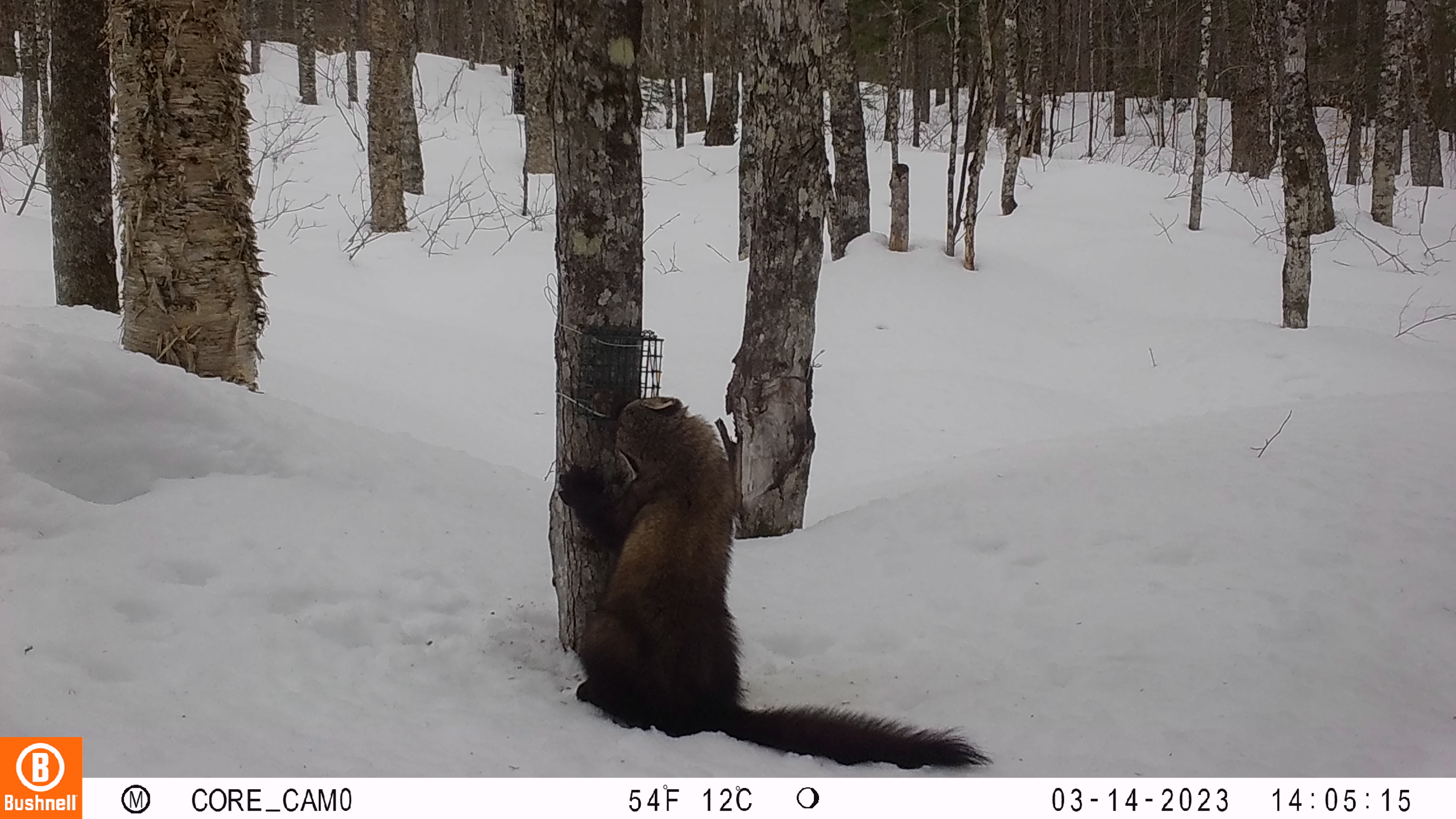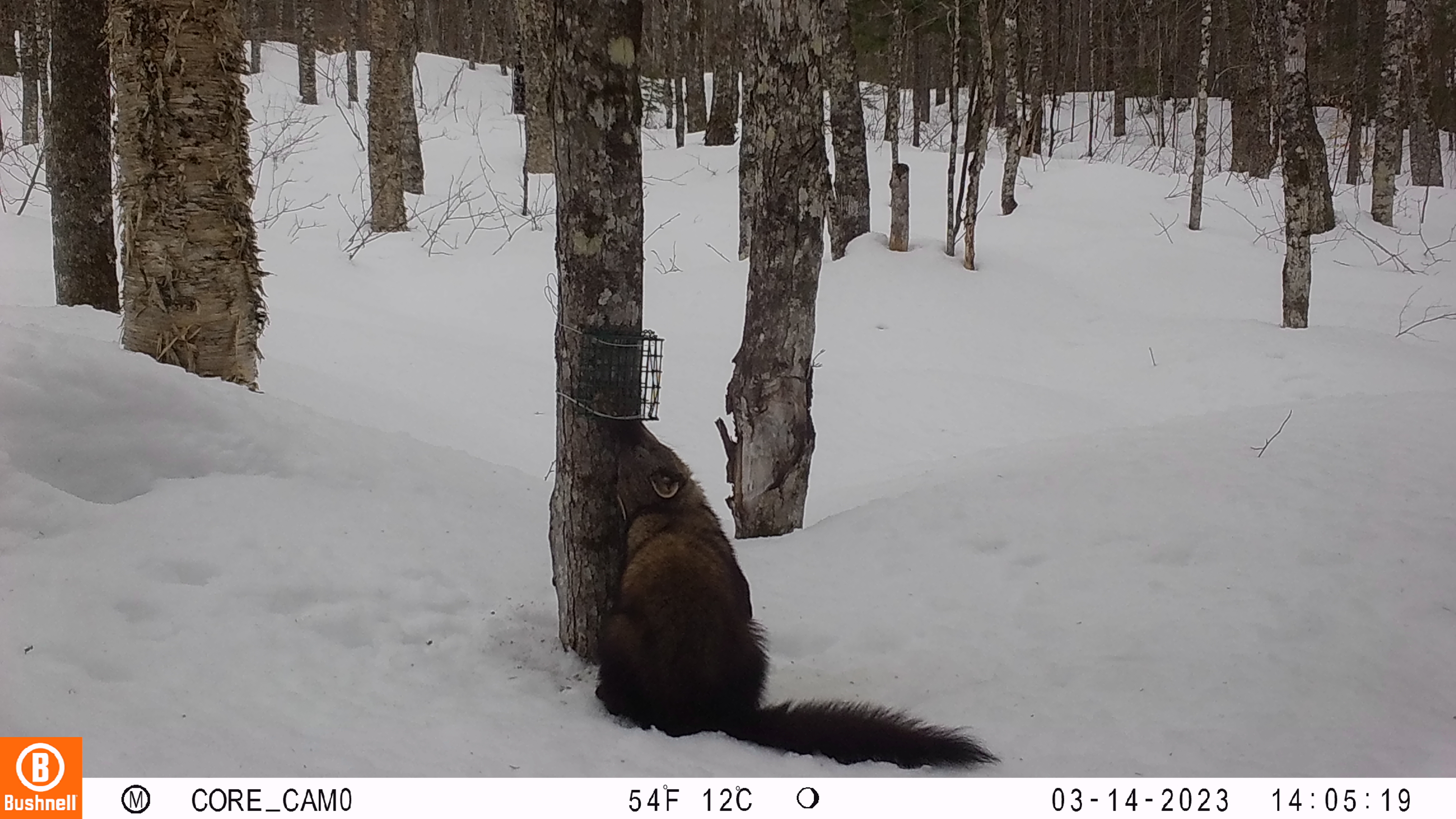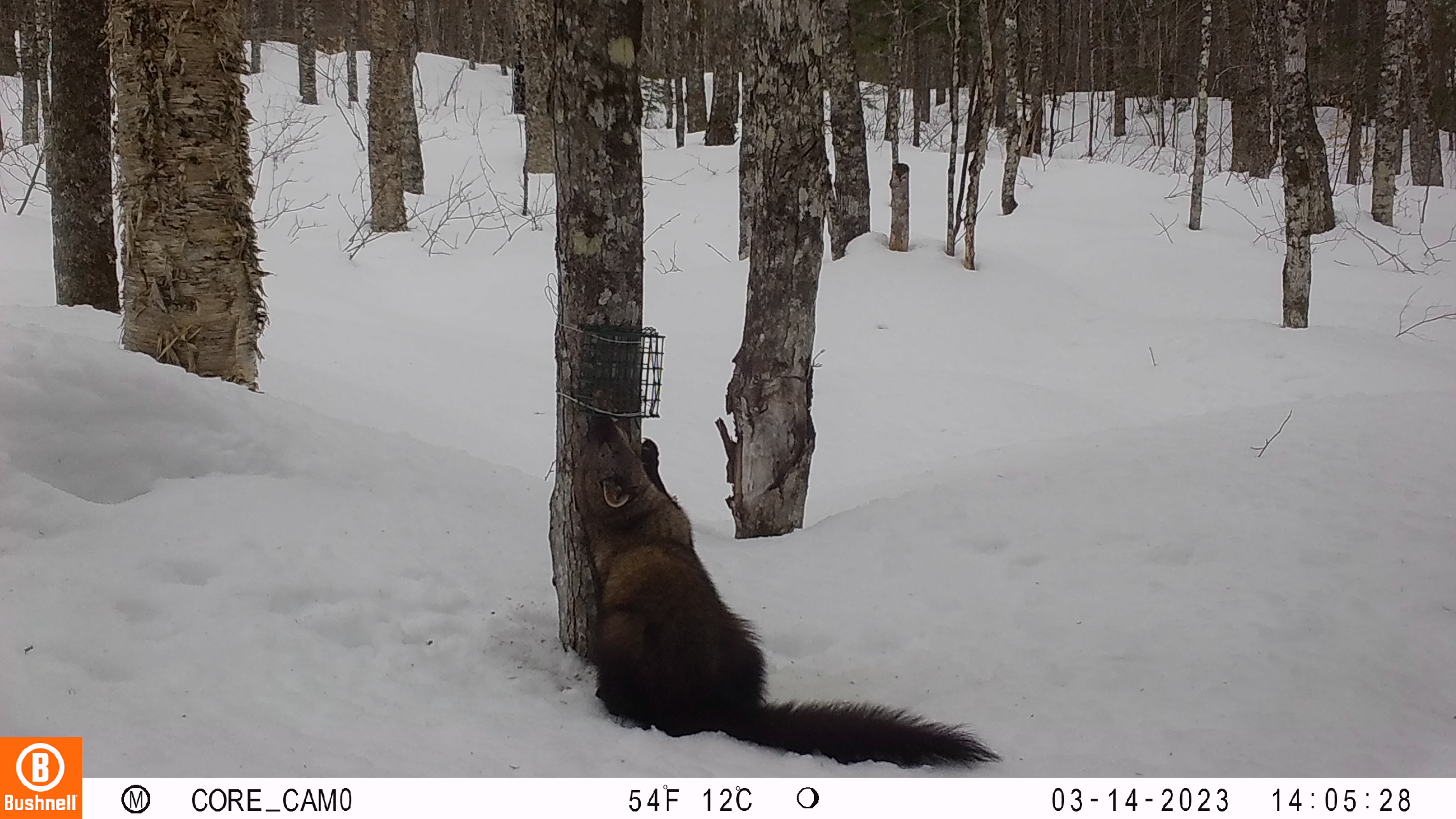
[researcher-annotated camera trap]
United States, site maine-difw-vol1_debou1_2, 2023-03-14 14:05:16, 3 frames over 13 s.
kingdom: Animalia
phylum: Chordata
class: Mammalia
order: Carnivora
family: Mustelidae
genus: Pekania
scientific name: Pekania pennanti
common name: fisher